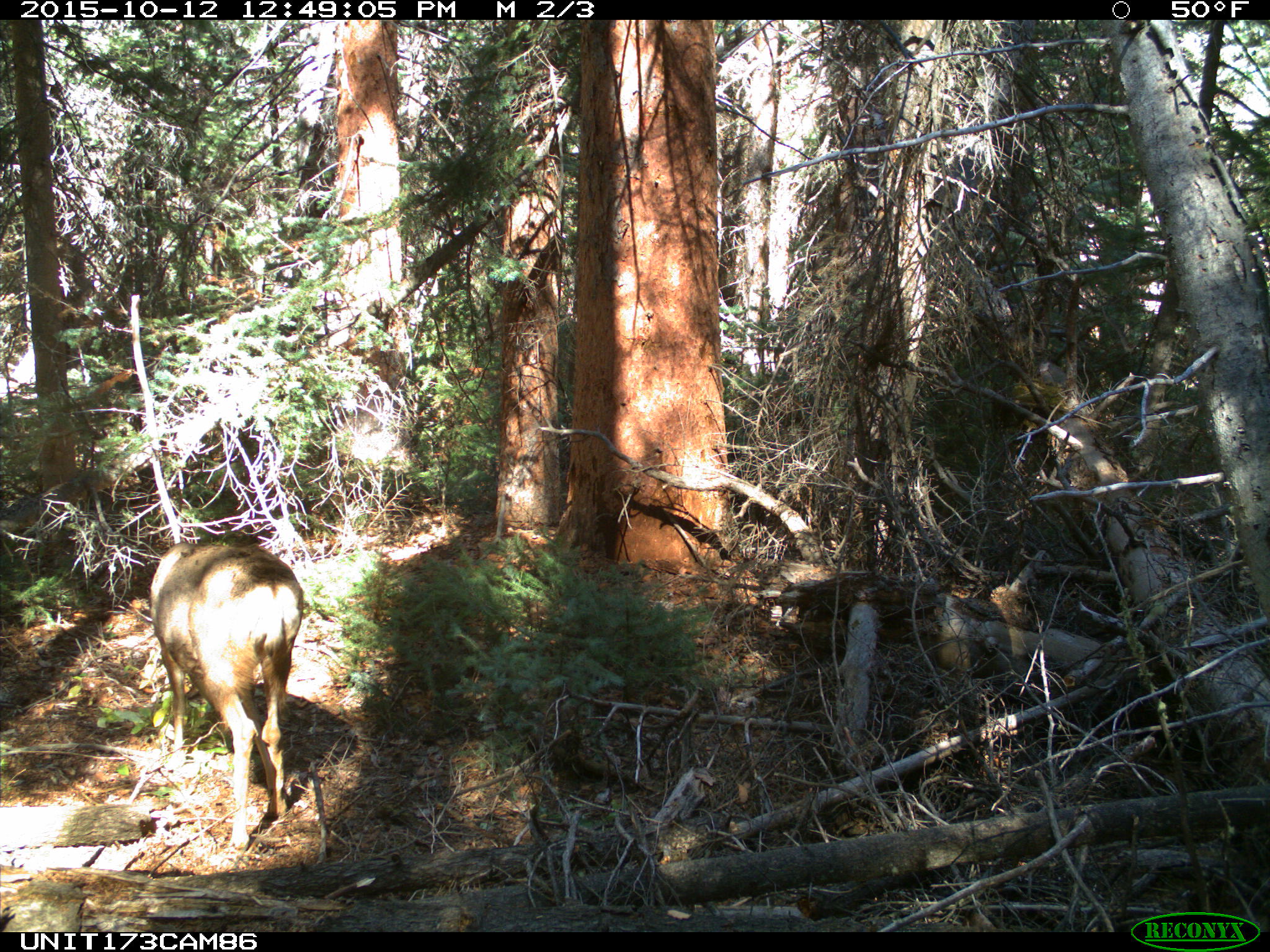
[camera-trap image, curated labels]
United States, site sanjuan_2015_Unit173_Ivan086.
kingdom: Animalia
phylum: Chordata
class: Mammalia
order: Artiodactyla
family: Cervidae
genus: Odocoileus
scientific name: Odocoileus hemionus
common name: mule deer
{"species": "Odocoileus hemionus (mule deer)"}